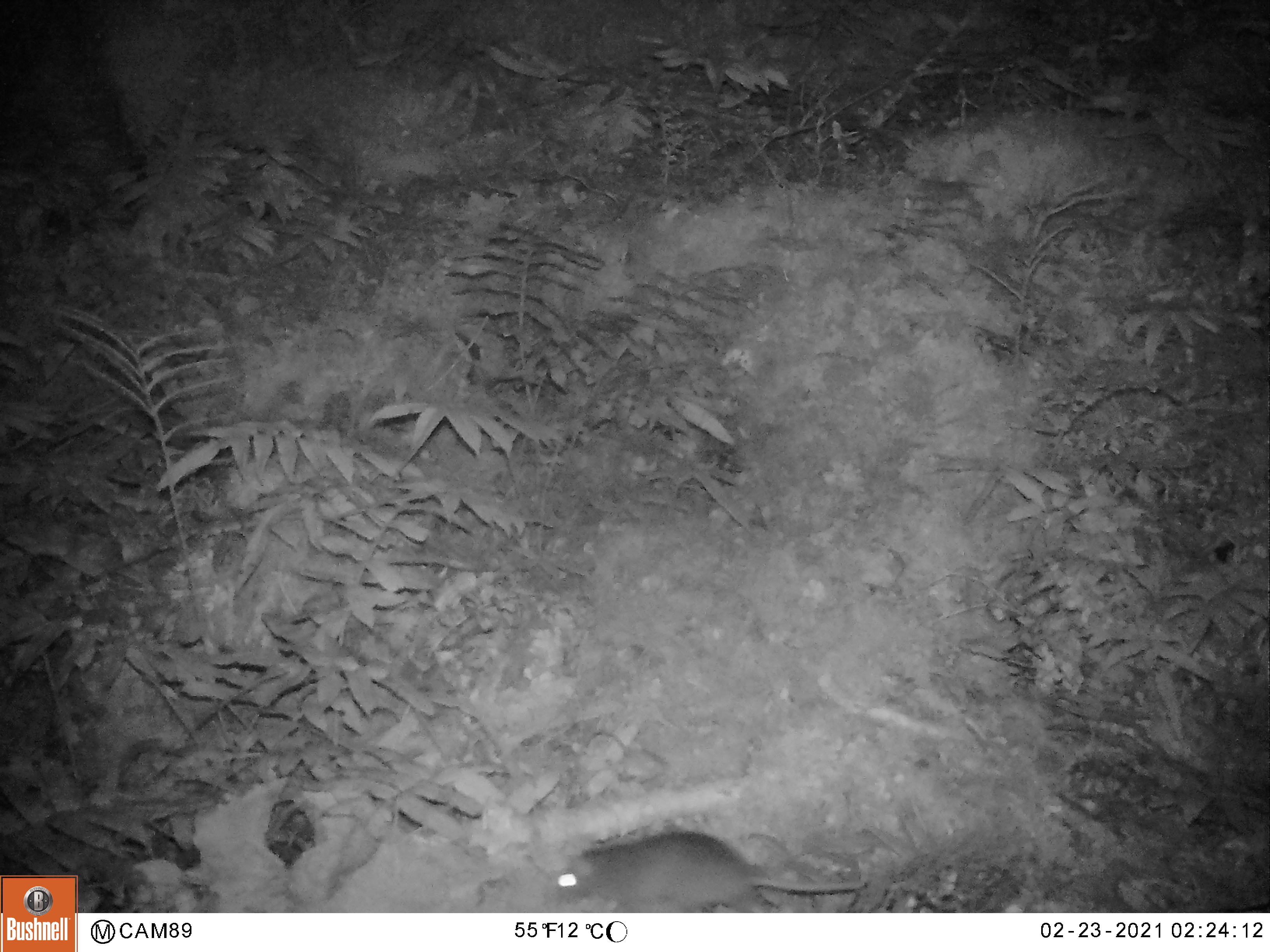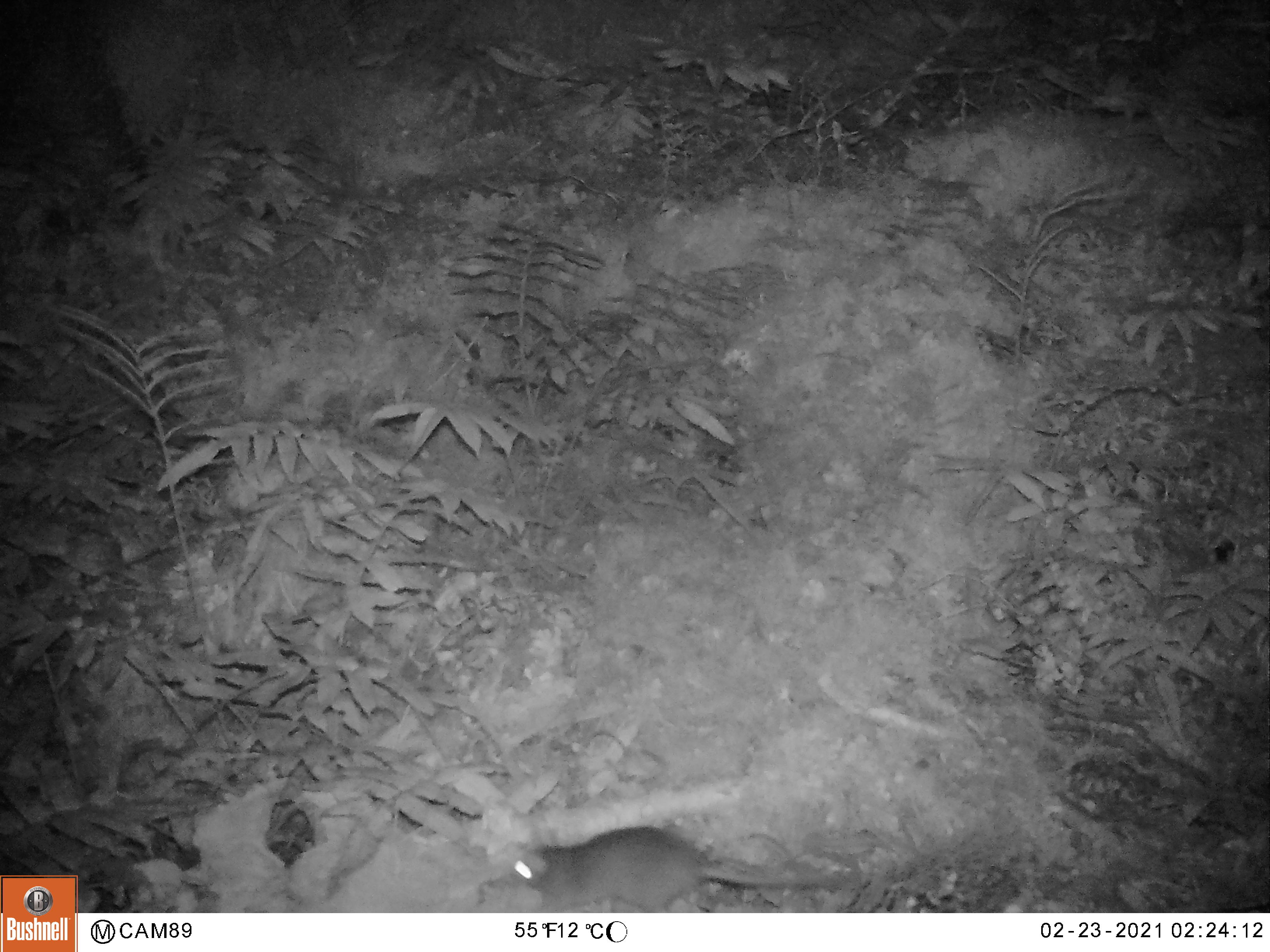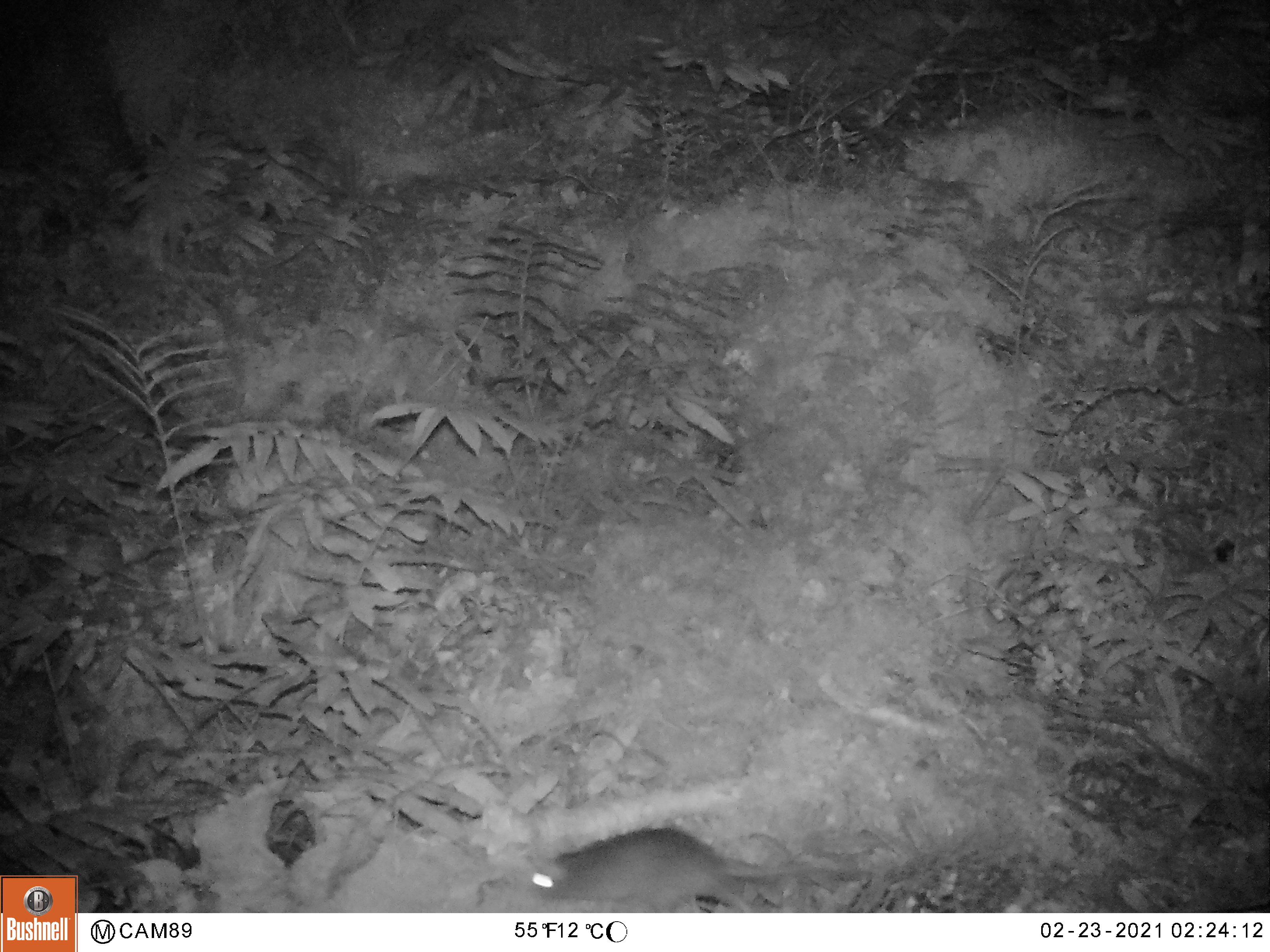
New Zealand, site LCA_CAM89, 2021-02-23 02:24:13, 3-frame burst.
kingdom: Animalia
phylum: Chordata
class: Mammalia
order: Rodentia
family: Muridae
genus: Rattus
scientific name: Rattus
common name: rat